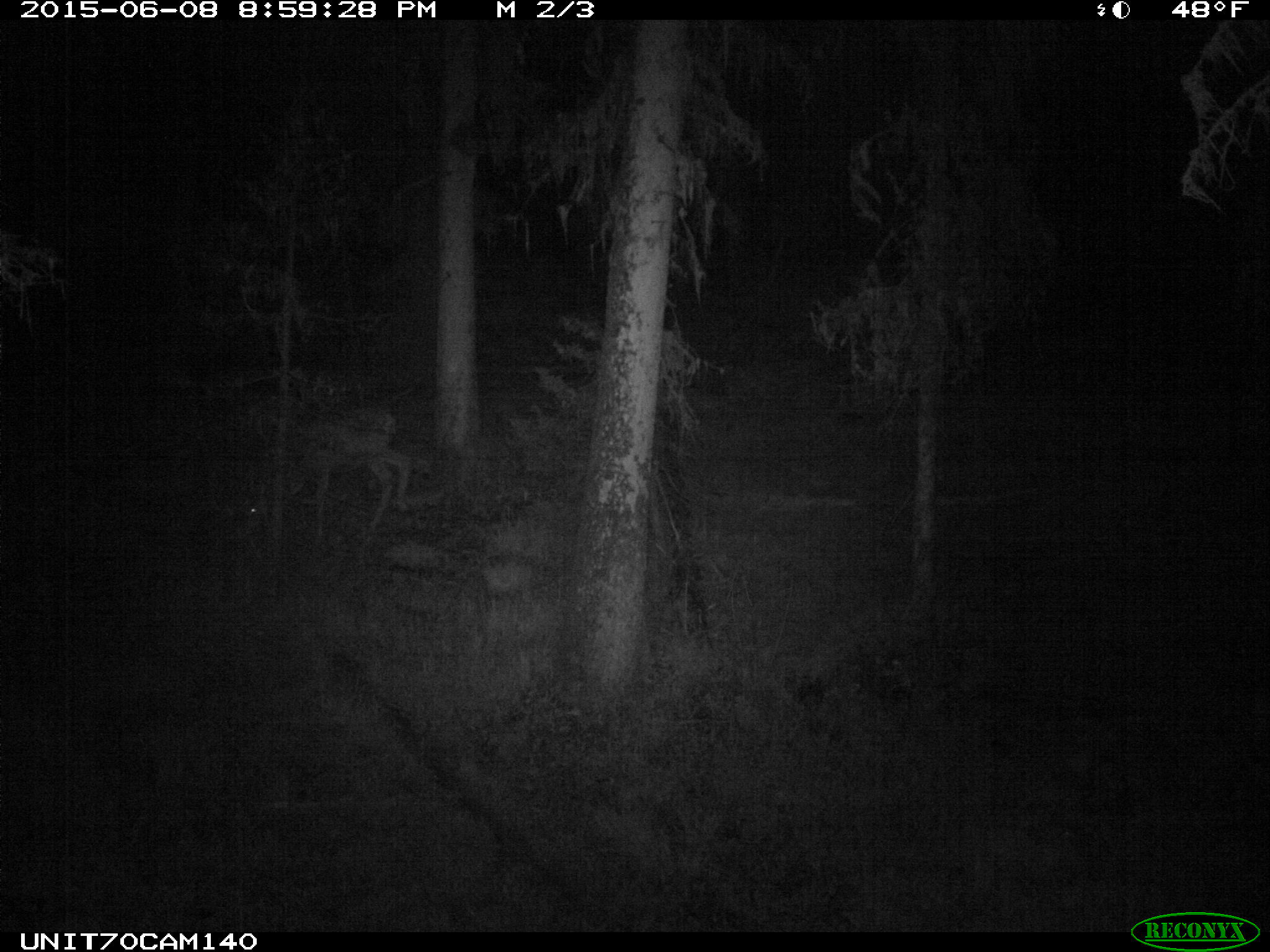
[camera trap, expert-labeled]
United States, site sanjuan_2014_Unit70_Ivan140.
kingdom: Animalia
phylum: Chordata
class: Mammalia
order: Artiodactyla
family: Cervidae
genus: Odocoileus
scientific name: Odocoileus hemionus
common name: mule deer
Odocoileus hemionus (mule deer).